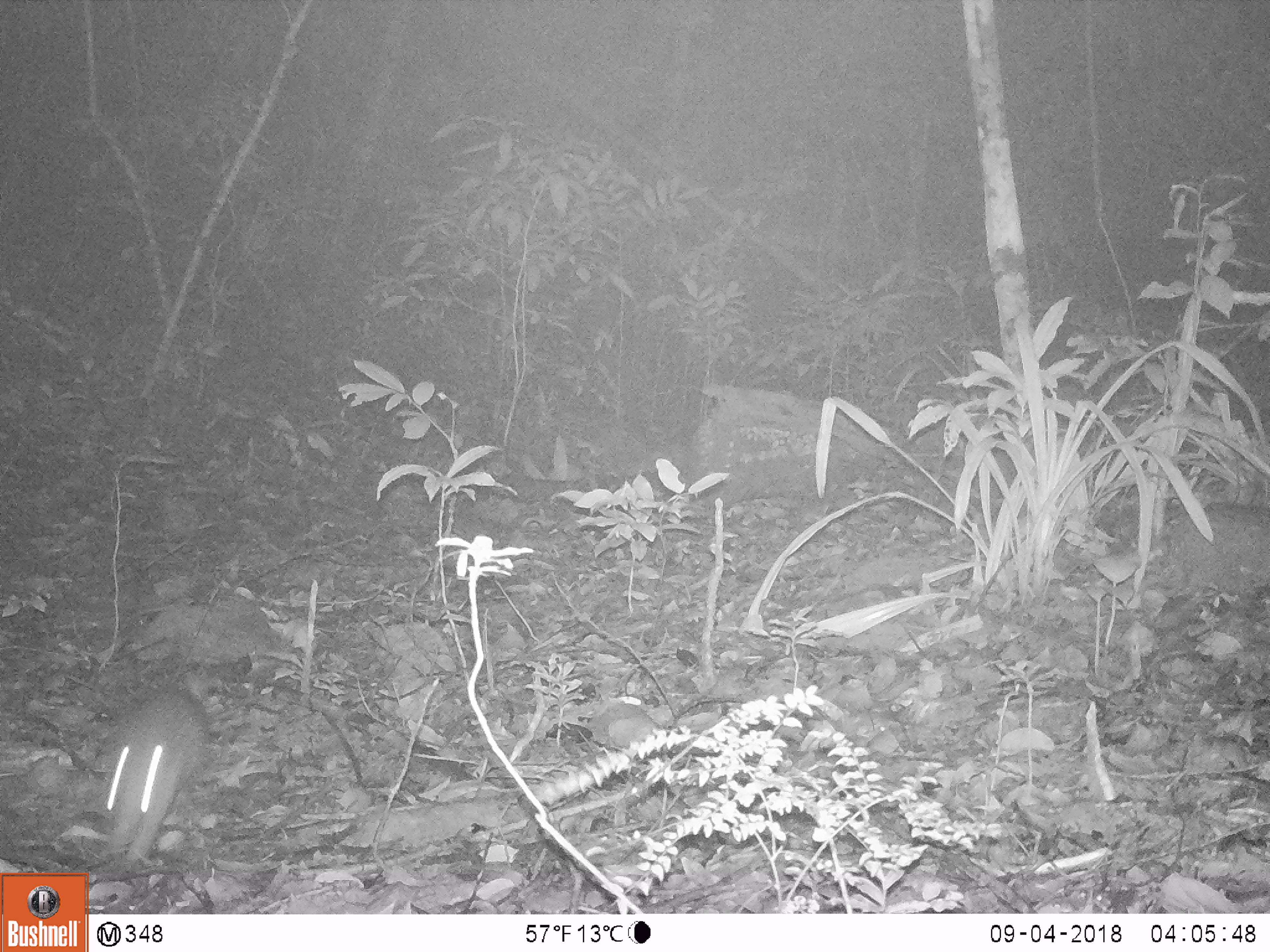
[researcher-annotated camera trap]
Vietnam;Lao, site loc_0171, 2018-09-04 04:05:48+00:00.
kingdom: Animalia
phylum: Chordata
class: Mammalia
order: Rodentia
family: Hystricidae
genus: Atherurus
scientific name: Atherurus macrourus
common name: asiatic brush-tailed porcupine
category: asiatic brush tailed porcupine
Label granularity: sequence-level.